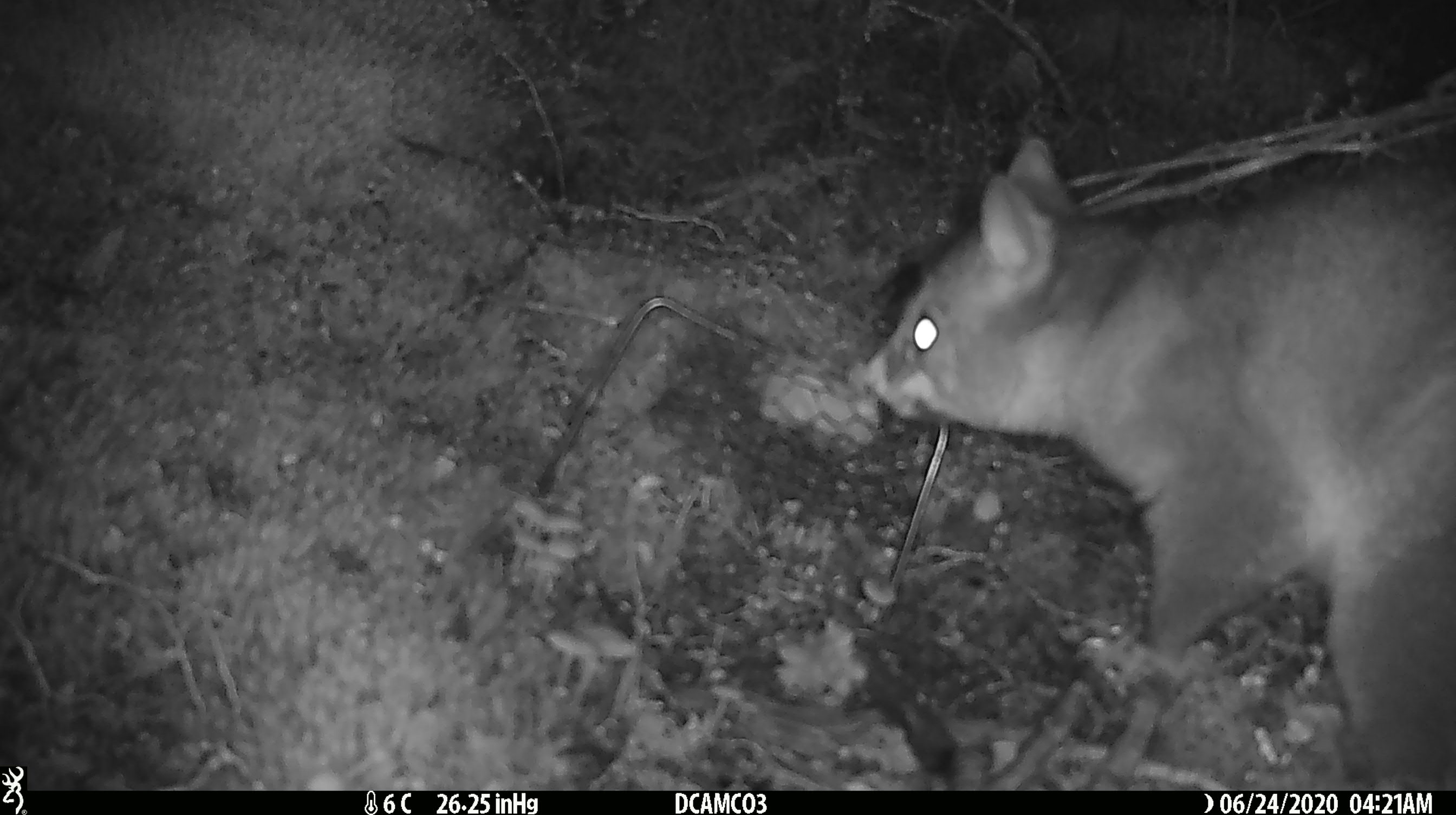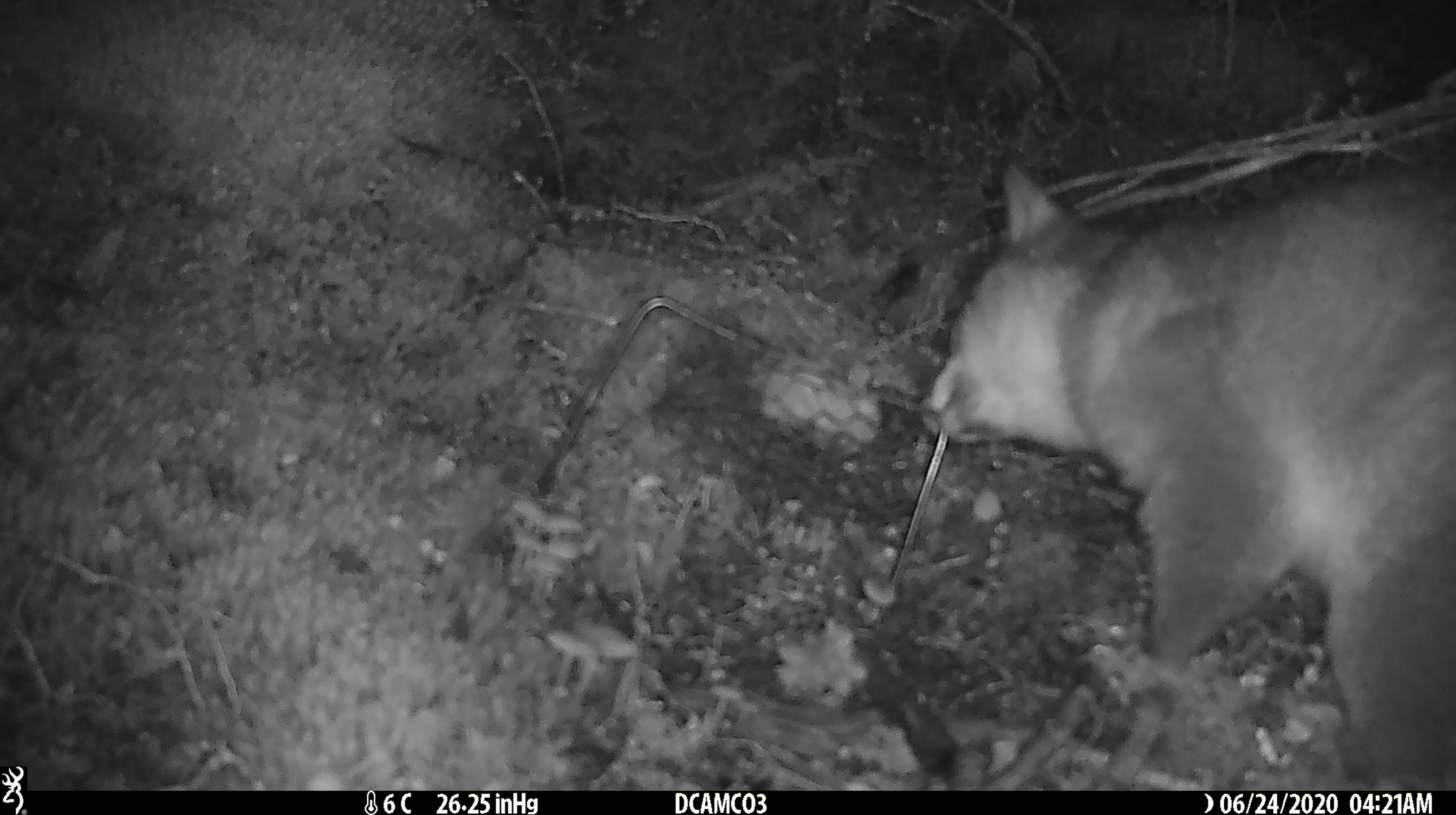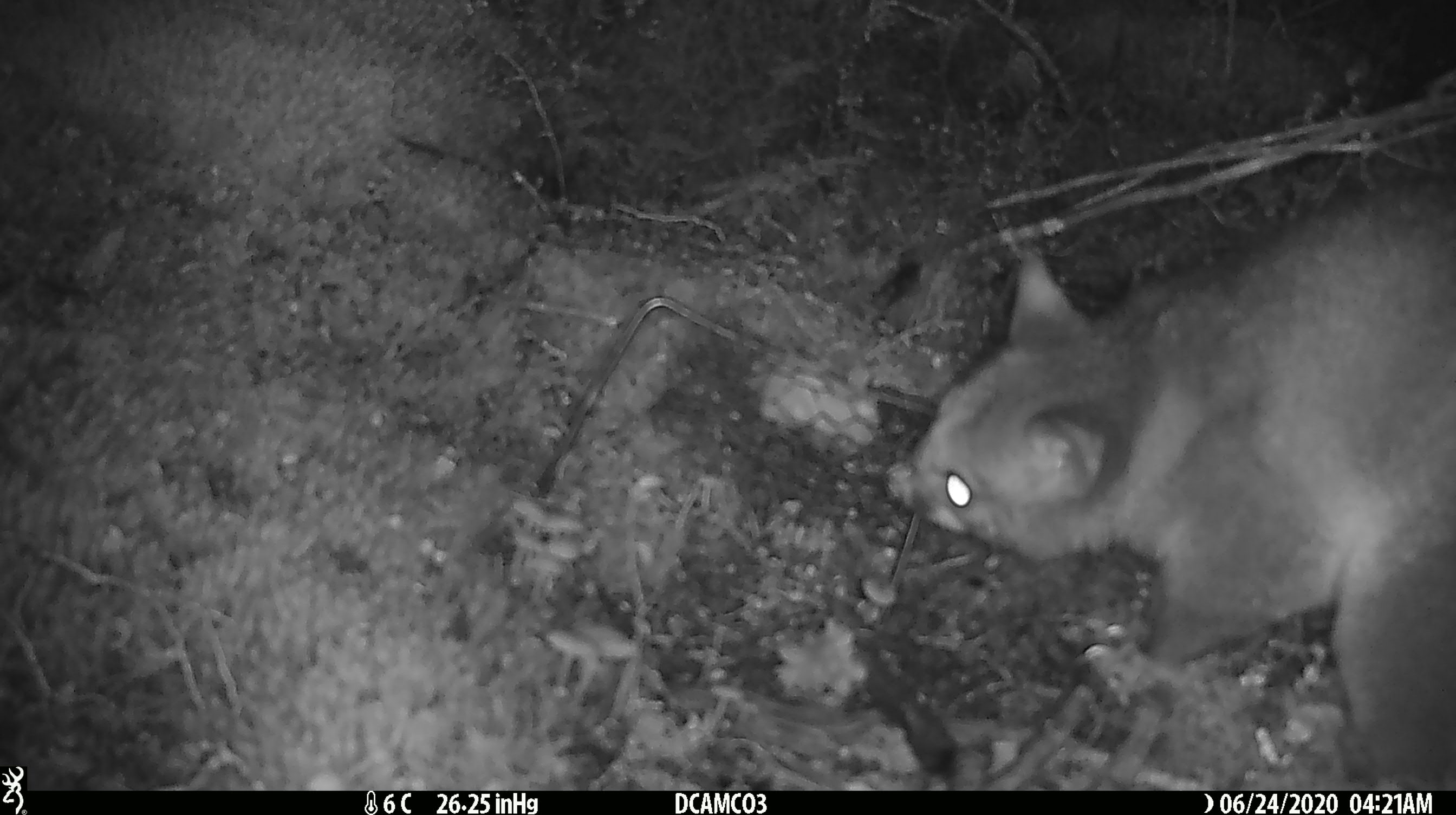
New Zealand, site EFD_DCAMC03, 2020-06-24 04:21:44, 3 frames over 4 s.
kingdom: Animalia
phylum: Chordata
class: Mammalia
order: Diprotodontia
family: Phalangeridae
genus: Trichosurus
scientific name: Trichosurus vulpecula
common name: common brushtail possum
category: possum